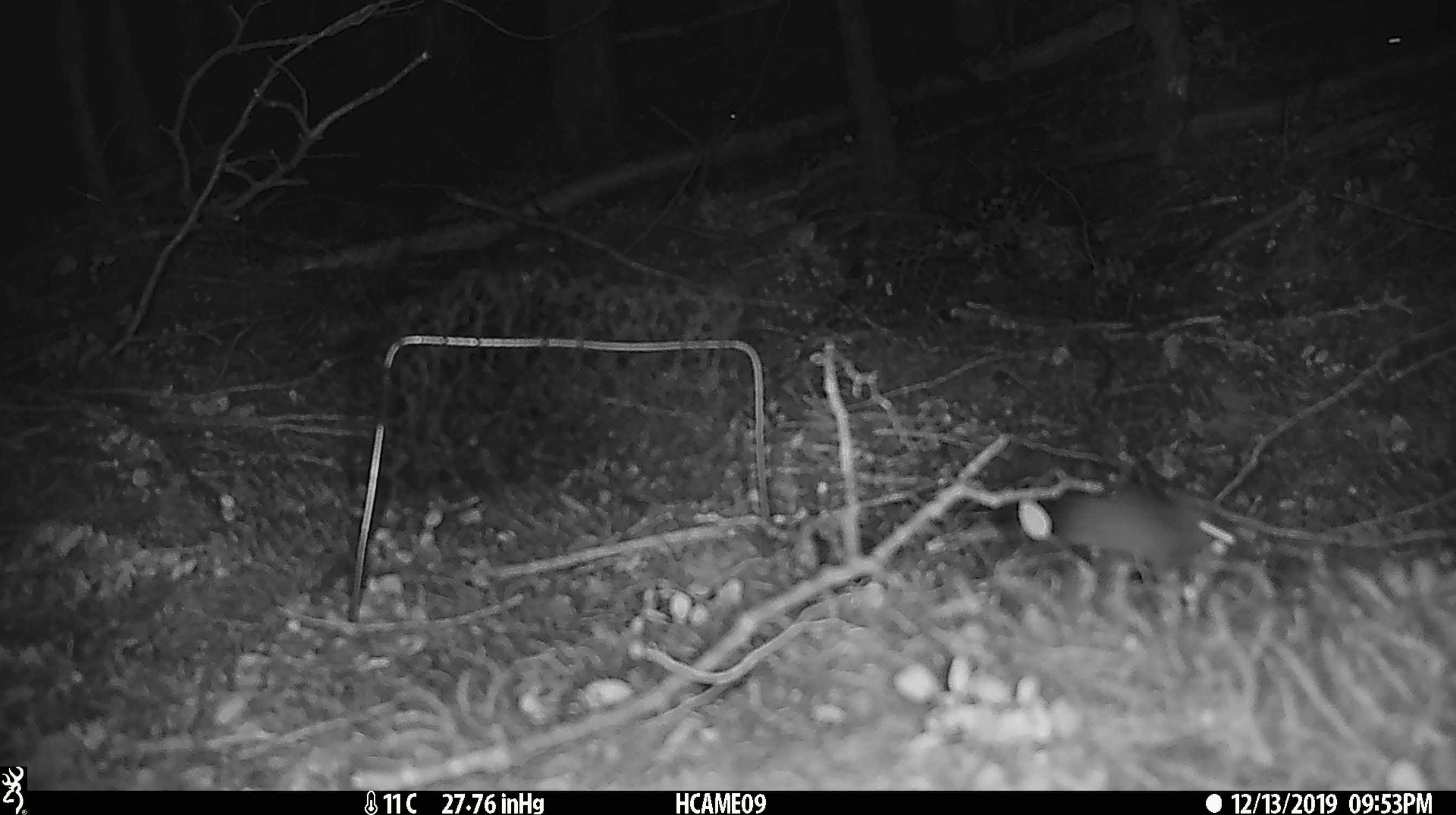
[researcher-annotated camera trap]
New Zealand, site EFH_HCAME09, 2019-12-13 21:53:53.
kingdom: Animalia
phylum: Chordata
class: Mammalia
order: Rodentia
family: Muridae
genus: Mus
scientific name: Mus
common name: mouse